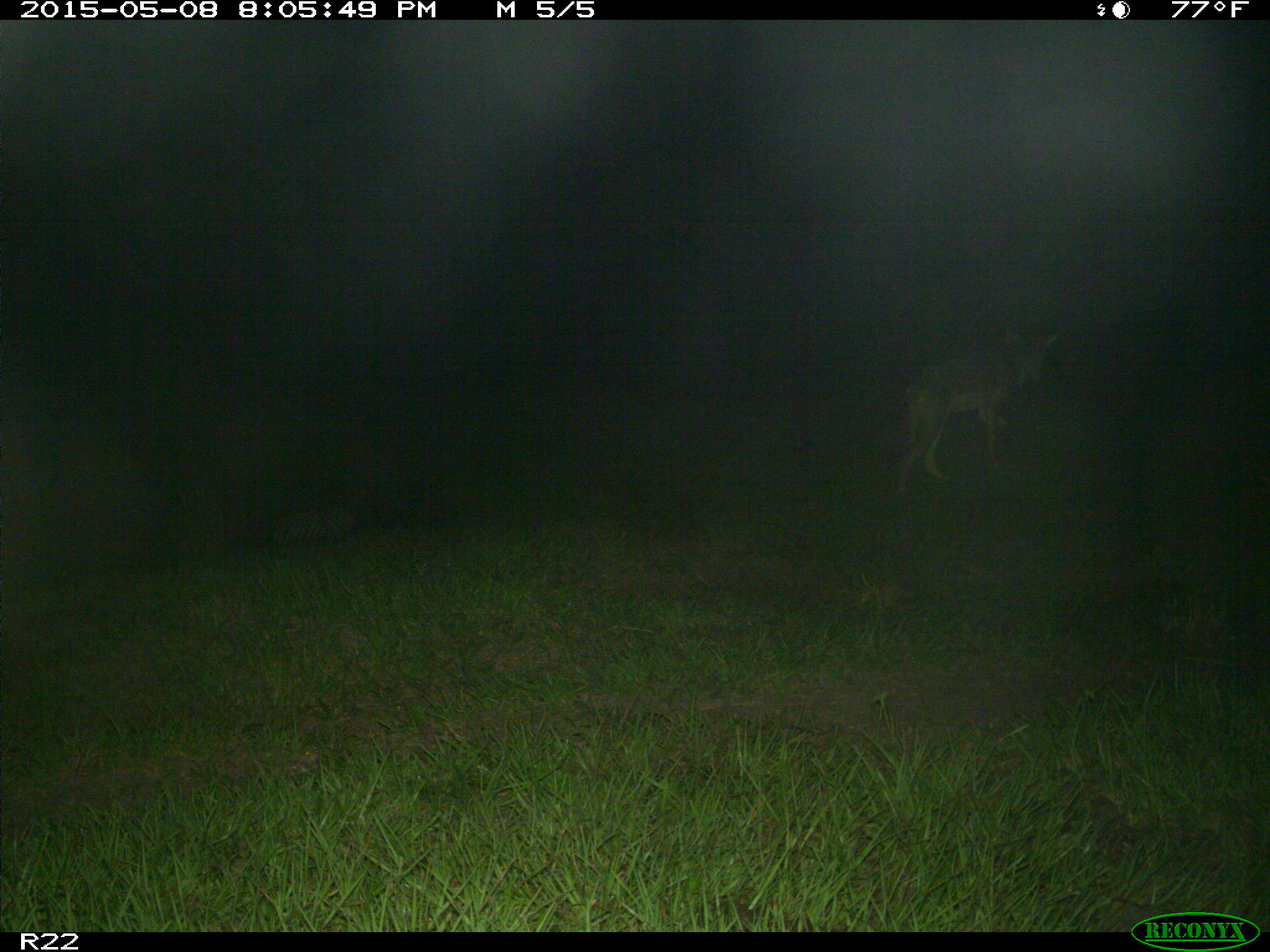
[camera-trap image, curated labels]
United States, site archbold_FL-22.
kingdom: Animalia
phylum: Chordata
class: Mammalia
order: Artiodactyla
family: Bovidae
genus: Bos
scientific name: Bos taurus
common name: domestic cow